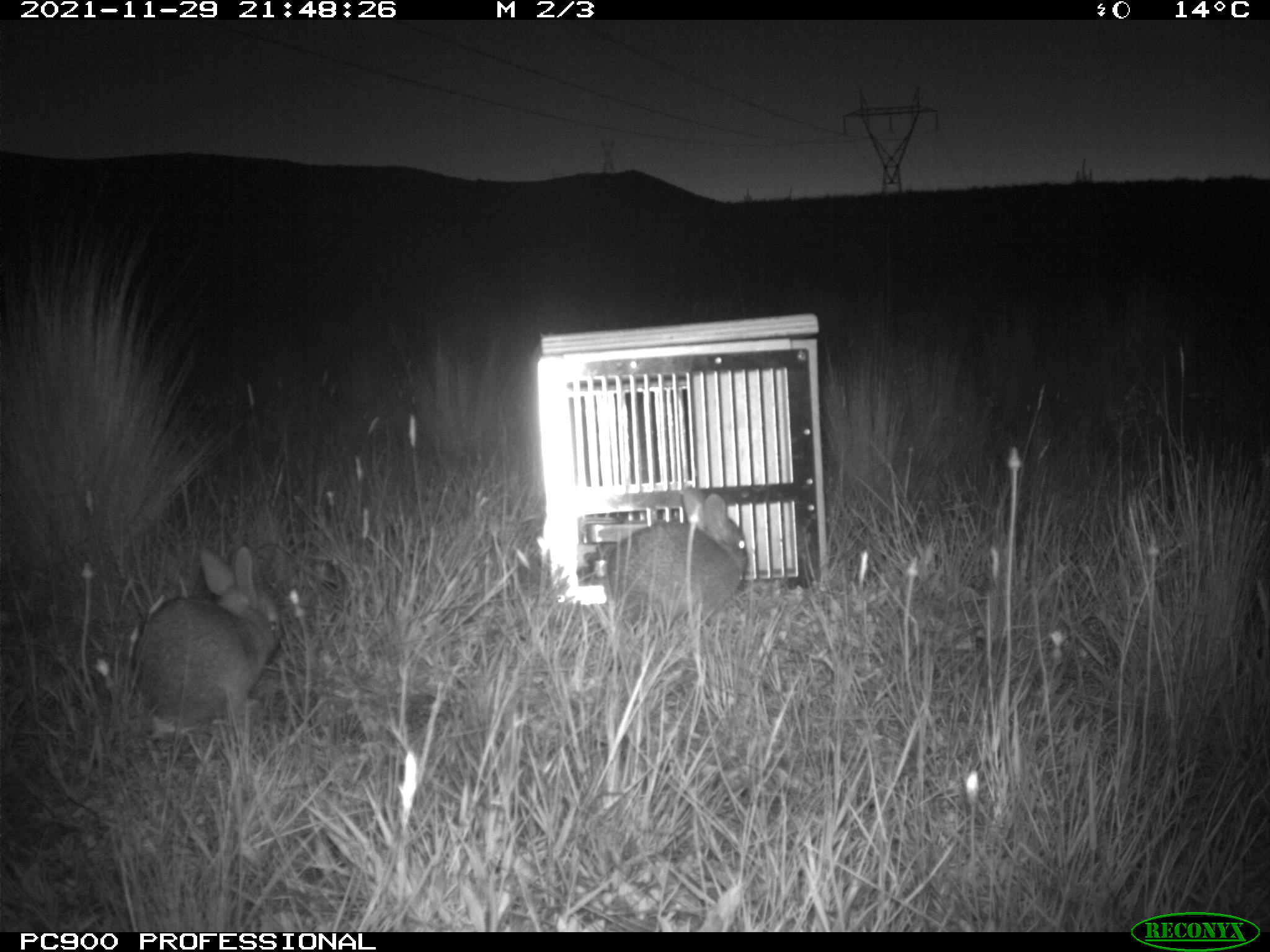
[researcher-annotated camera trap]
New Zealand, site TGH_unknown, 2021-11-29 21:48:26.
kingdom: Animalia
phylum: Chordata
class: Mammalia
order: Lagomorpha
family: Leporidae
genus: Oryctolagus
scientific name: Oryctolagus cuniculus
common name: european rabbit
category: rabbit